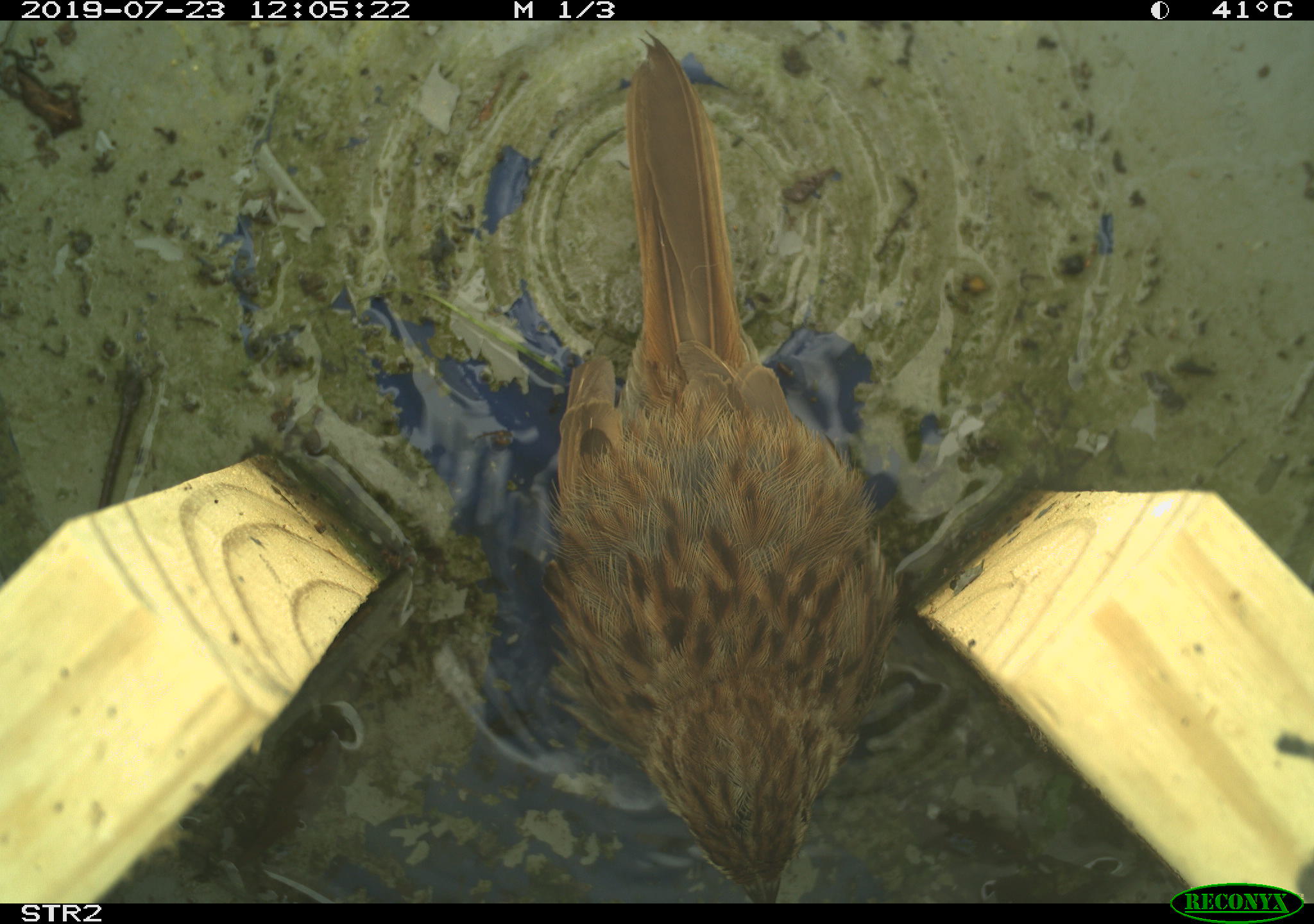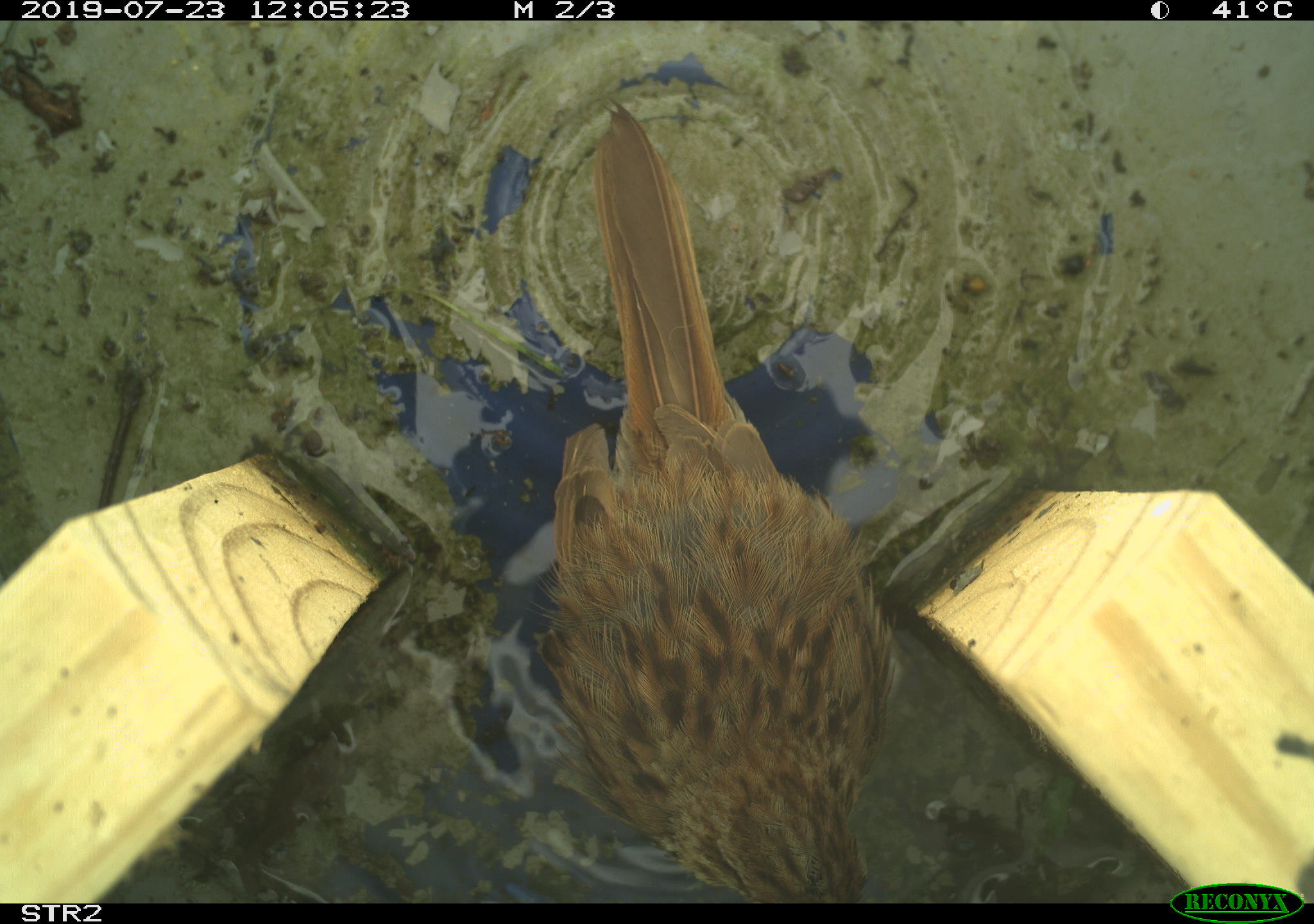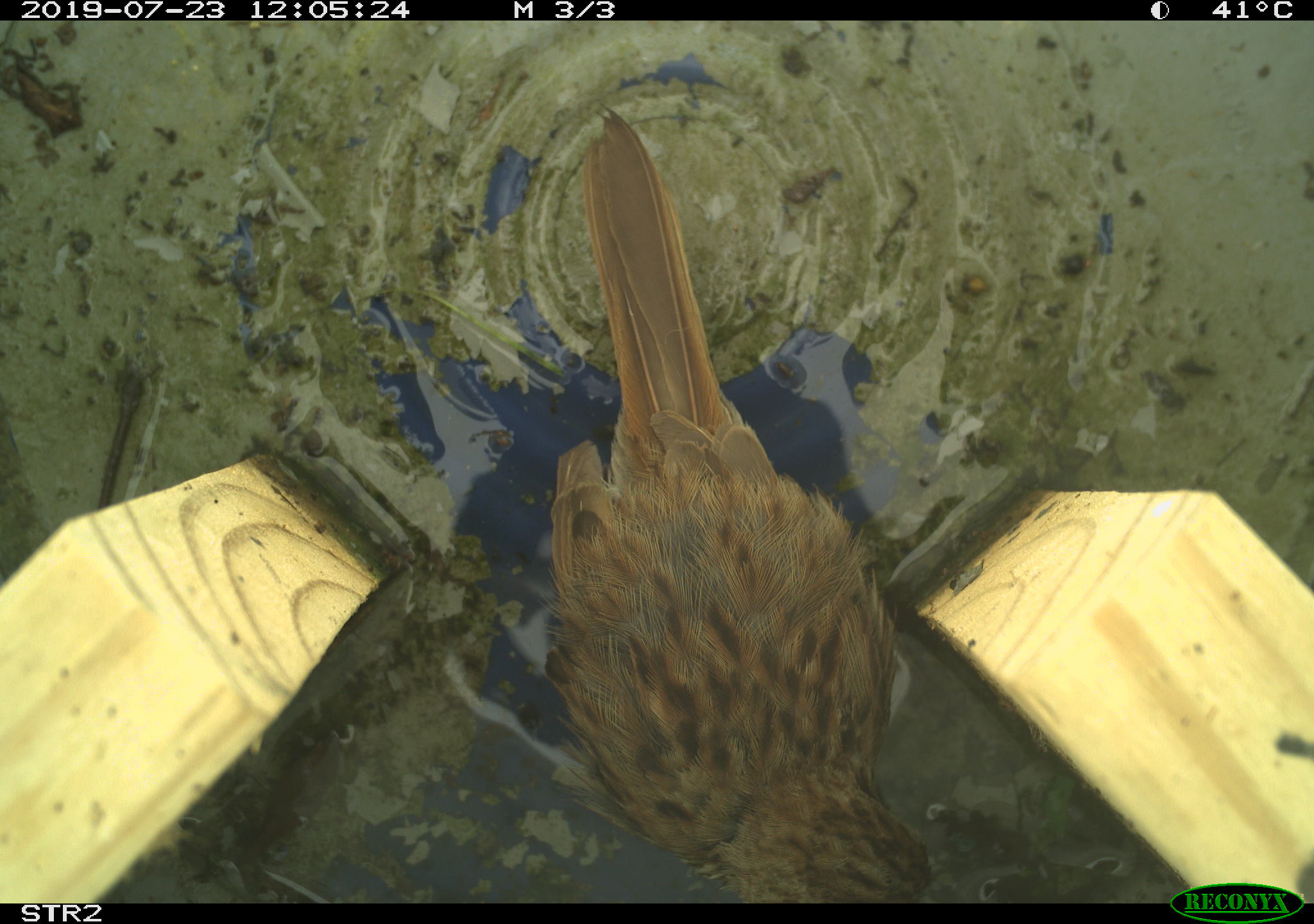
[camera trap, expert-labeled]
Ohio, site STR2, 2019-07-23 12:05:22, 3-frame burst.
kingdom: Animalia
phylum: Chordata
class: Aves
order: Passeriformes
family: Passerellidae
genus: Melospiza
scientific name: Melospiza melodia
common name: song sparrow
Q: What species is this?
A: Song sparrow (Melospiza melodia).